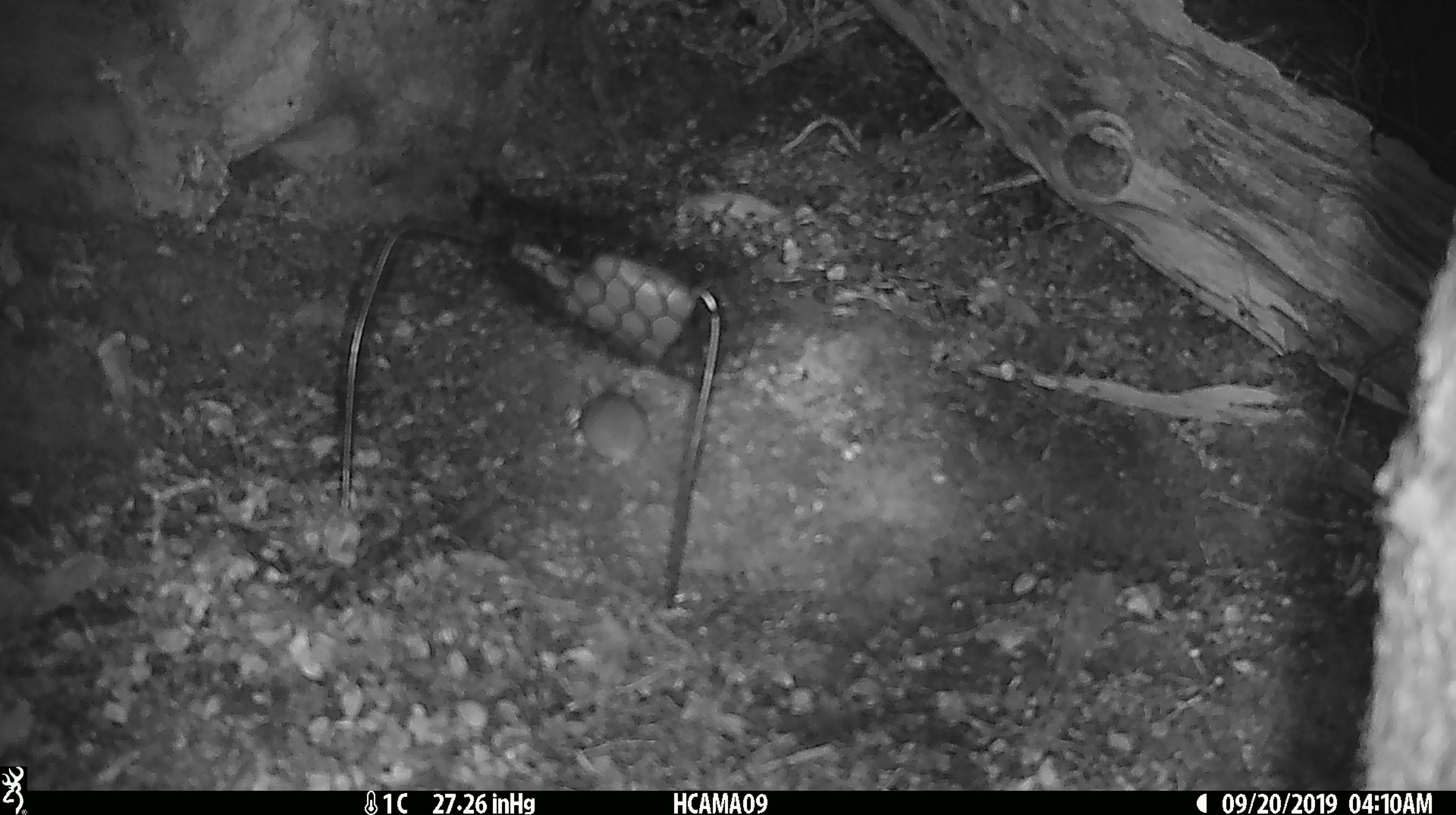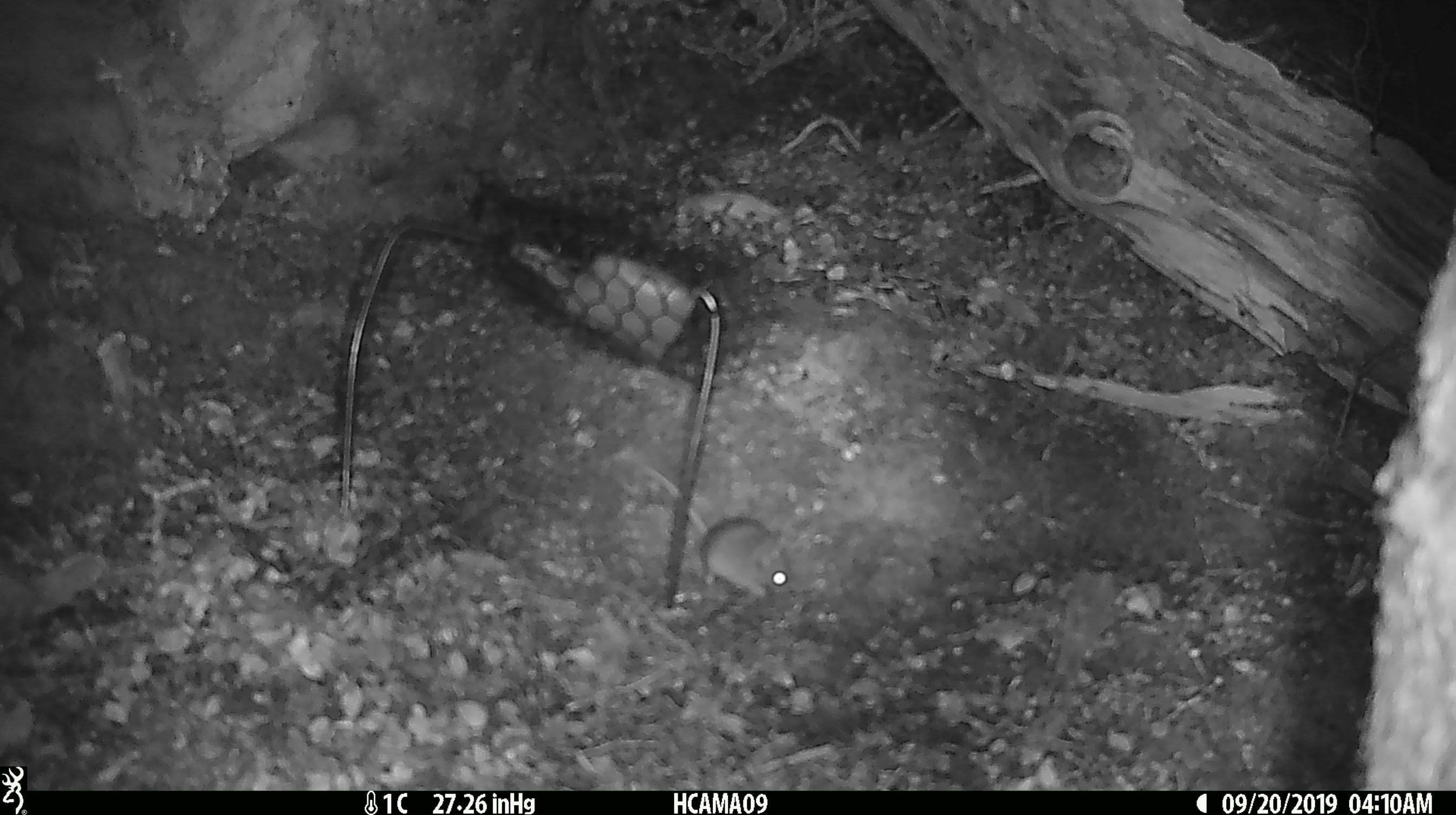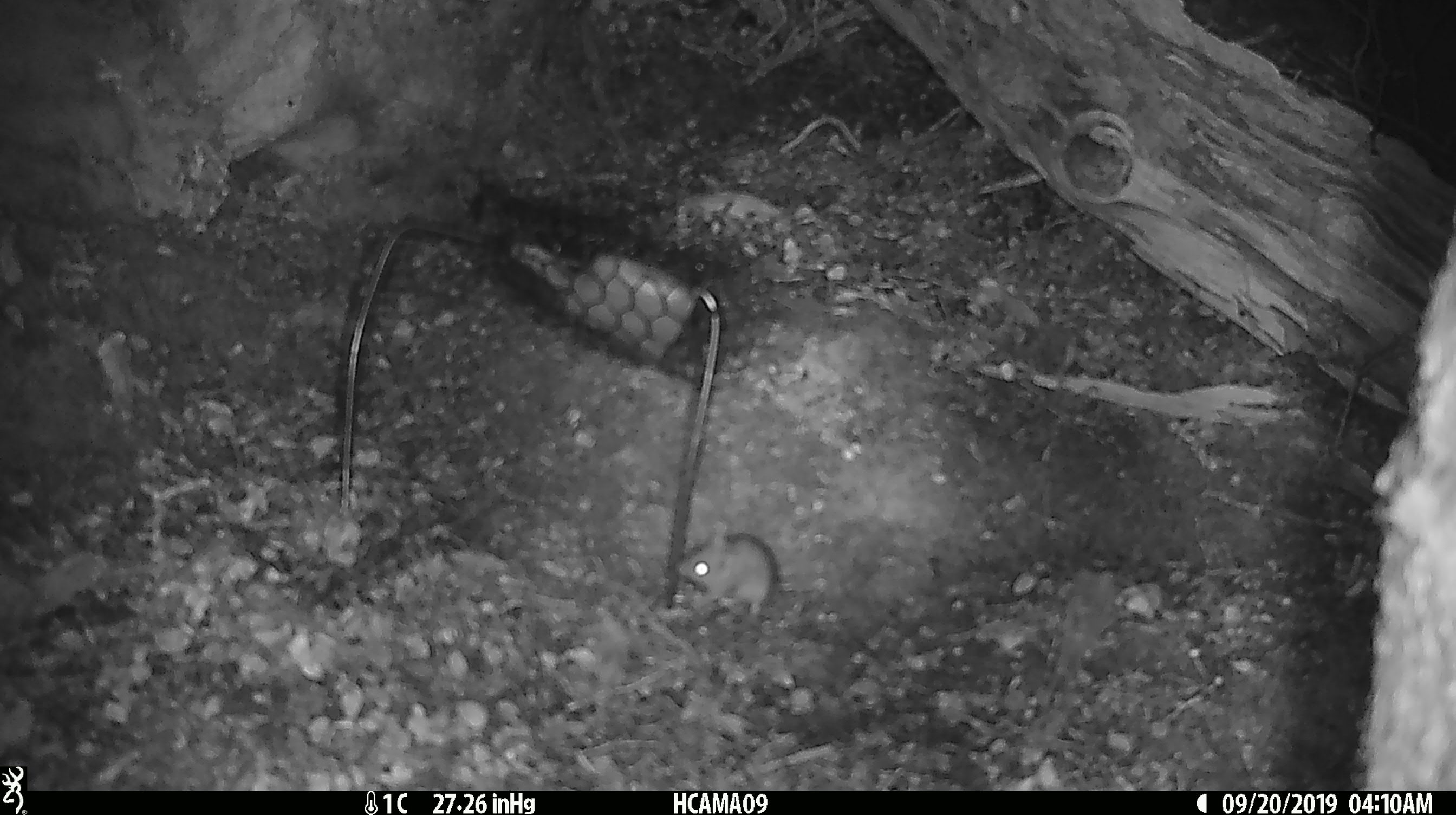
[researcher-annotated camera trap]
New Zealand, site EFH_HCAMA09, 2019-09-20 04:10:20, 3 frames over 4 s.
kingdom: Animalia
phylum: Chordata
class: Mammalia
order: Rodentia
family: Muridae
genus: Mus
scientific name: Mus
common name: mouse